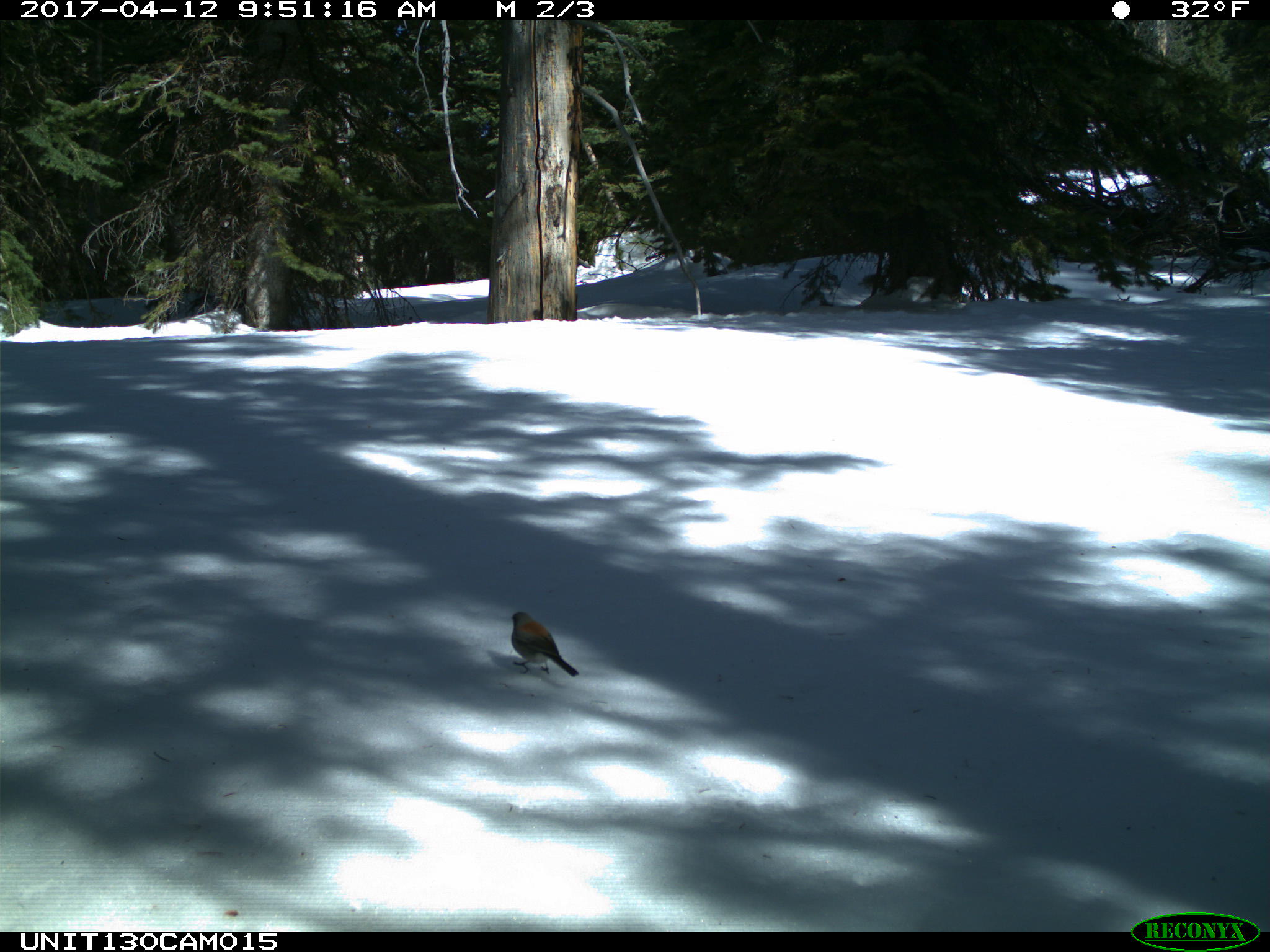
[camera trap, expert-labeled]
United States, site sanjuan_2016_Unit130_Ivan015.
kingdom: Animalia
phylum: Chordata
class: Aves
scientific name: Aves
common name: birds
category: unidentified bird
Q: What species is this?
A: Unidentified bird (birds) (Aves).